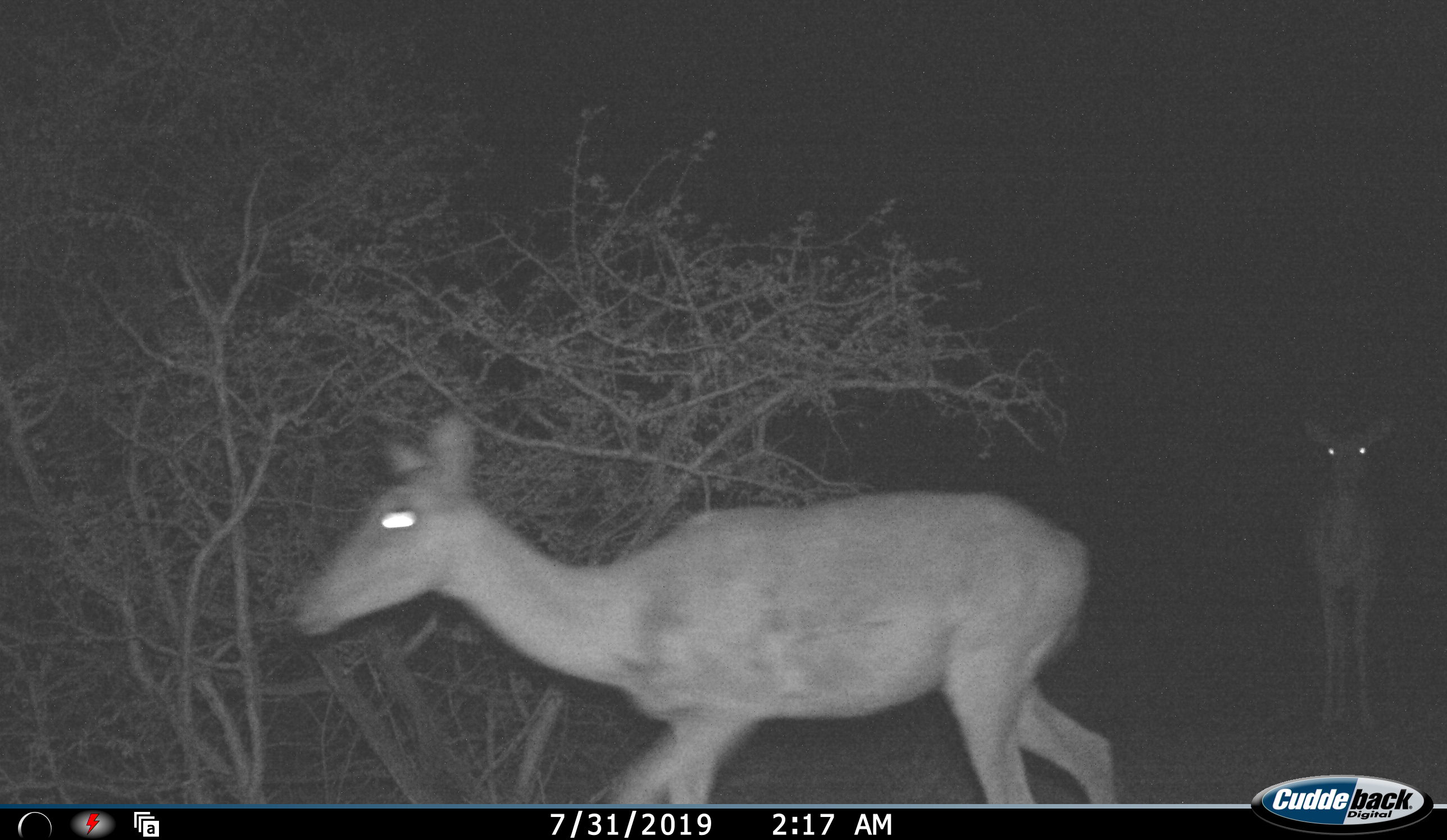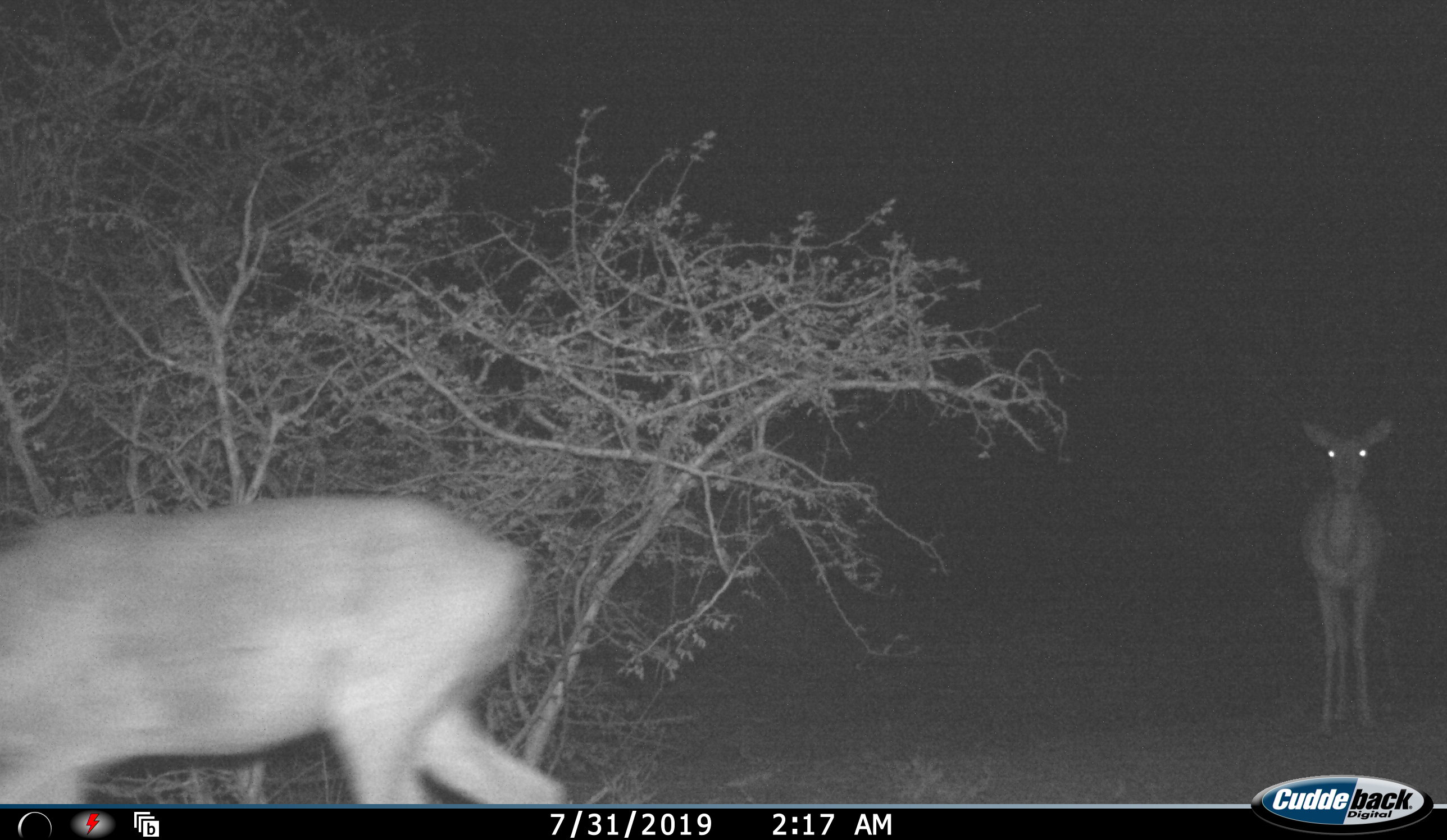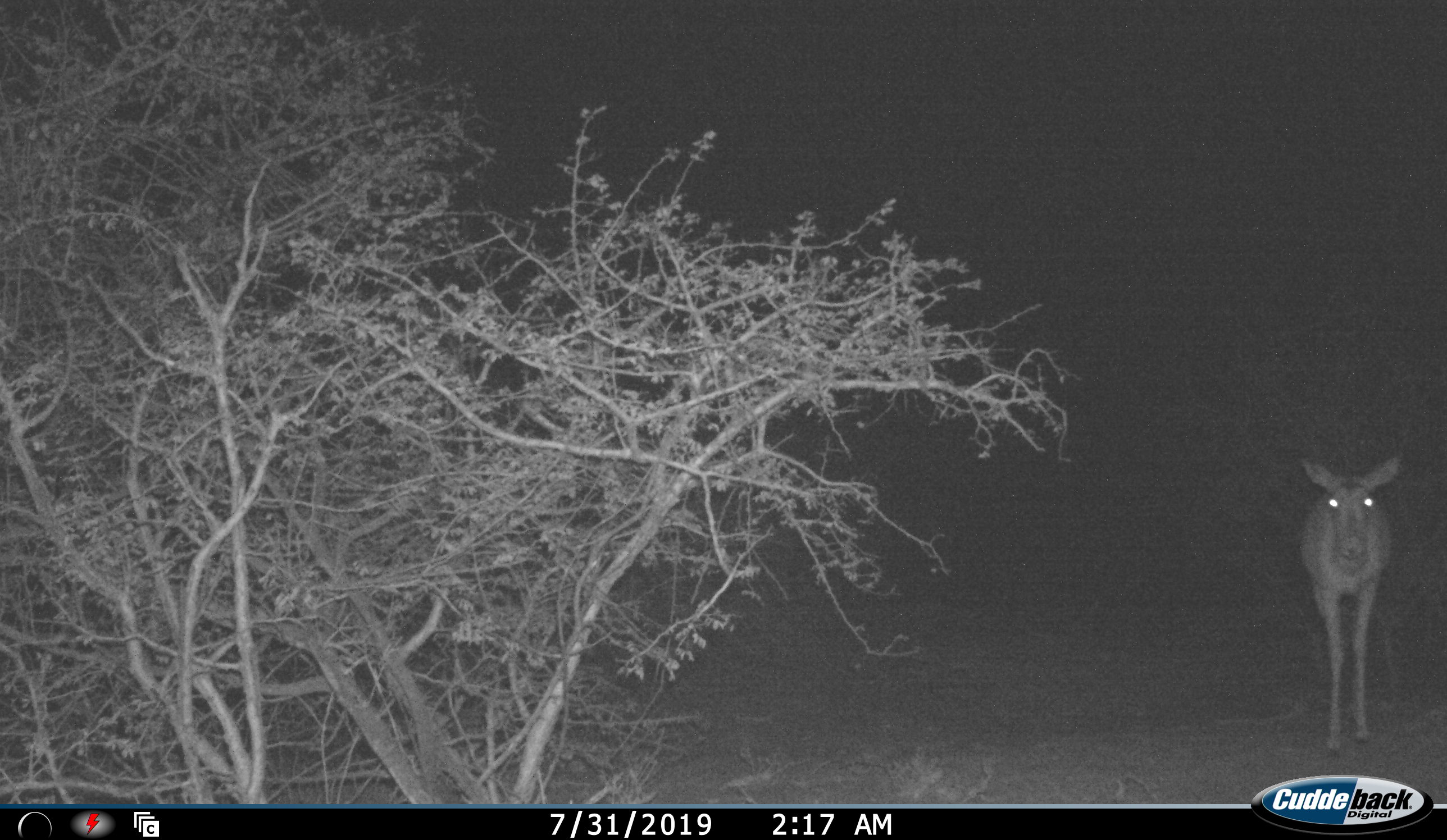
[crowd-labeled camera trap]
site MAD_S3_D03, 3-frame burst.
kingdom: Animalia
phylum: Chordata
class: Mammalia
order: Artiodactyla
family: Bovidae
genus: Aepyceros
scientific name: Aepyceros melampus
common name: impala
Impala (Aepyceros melampus), count 2. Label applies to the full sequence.